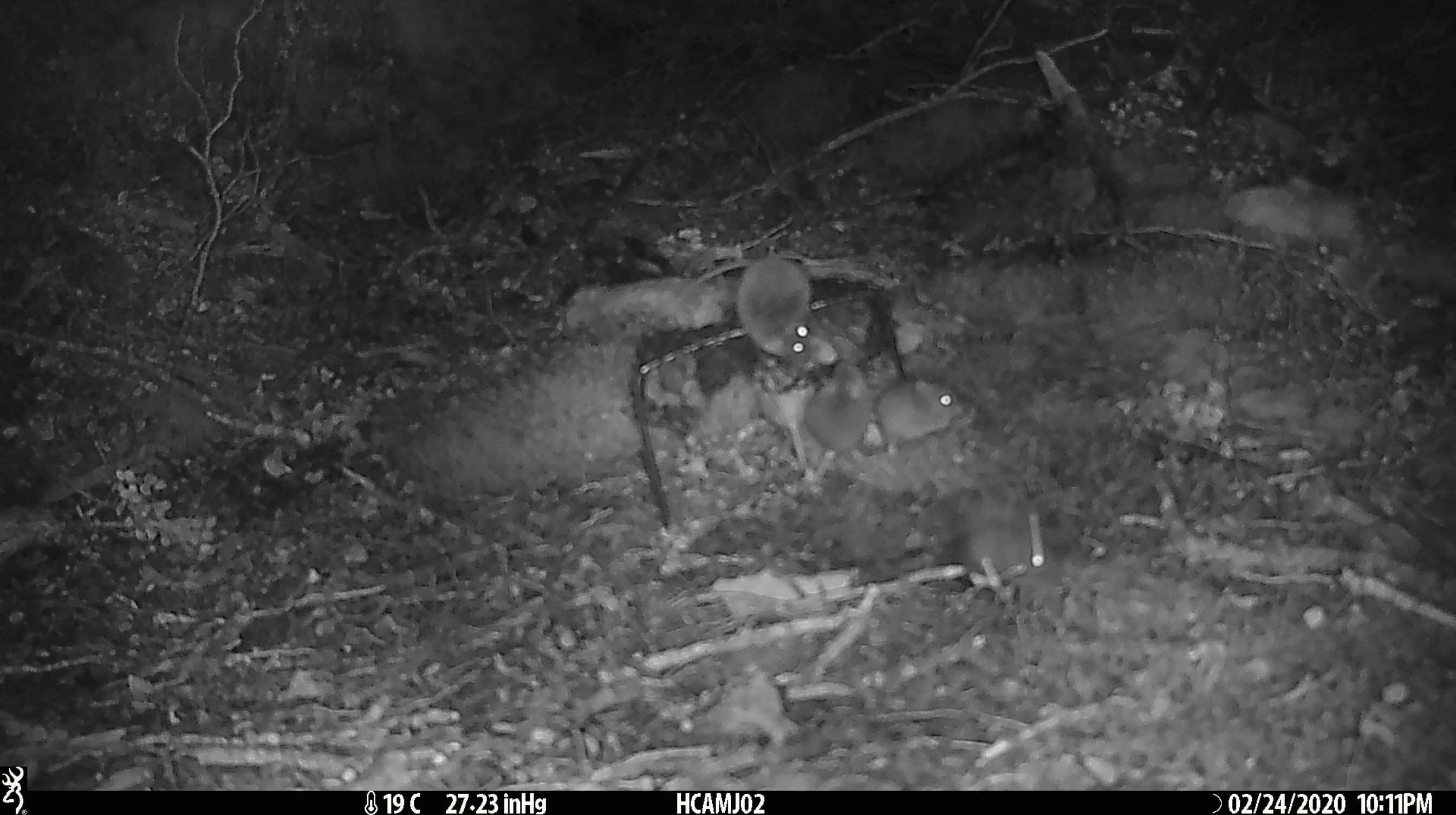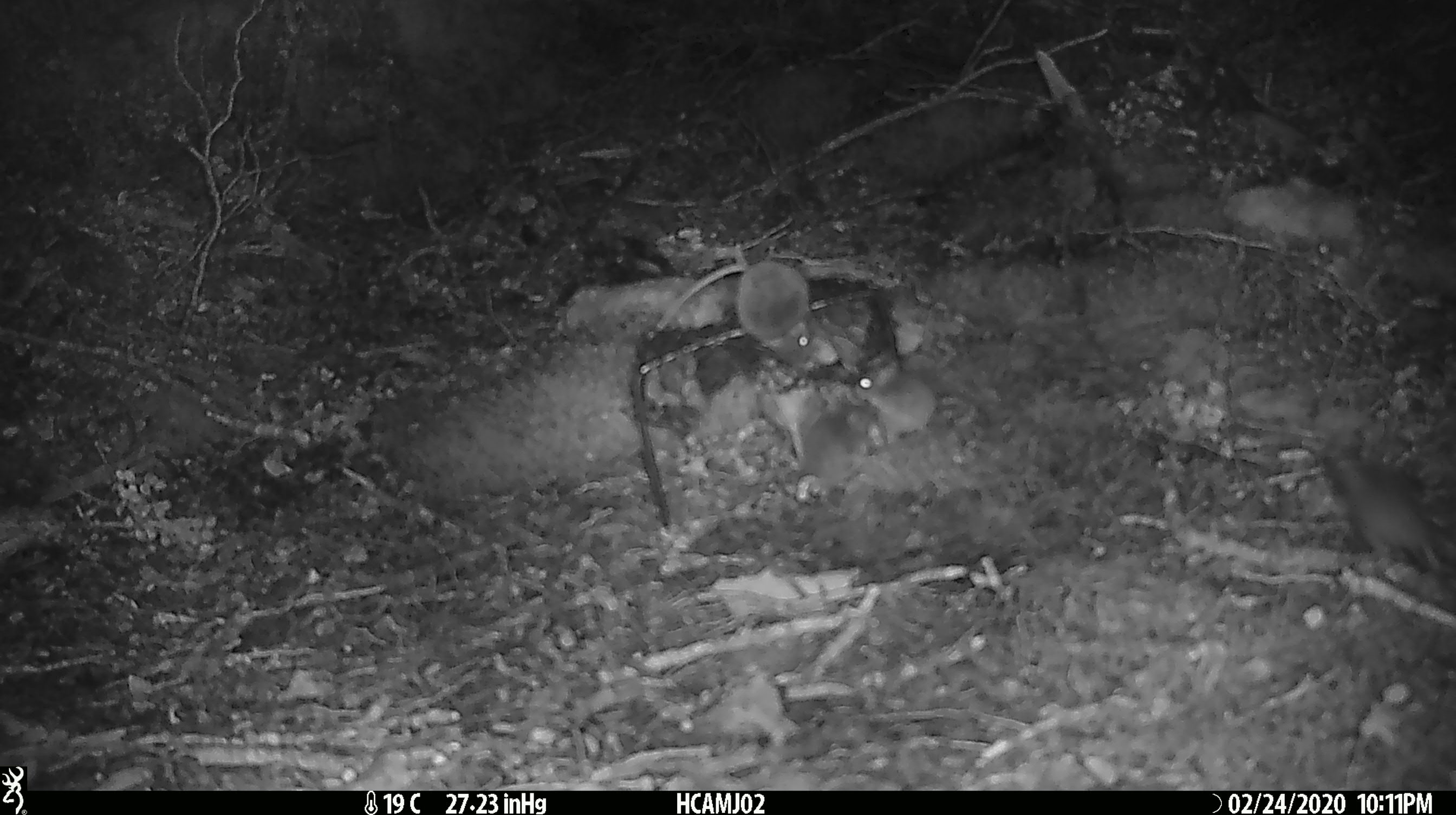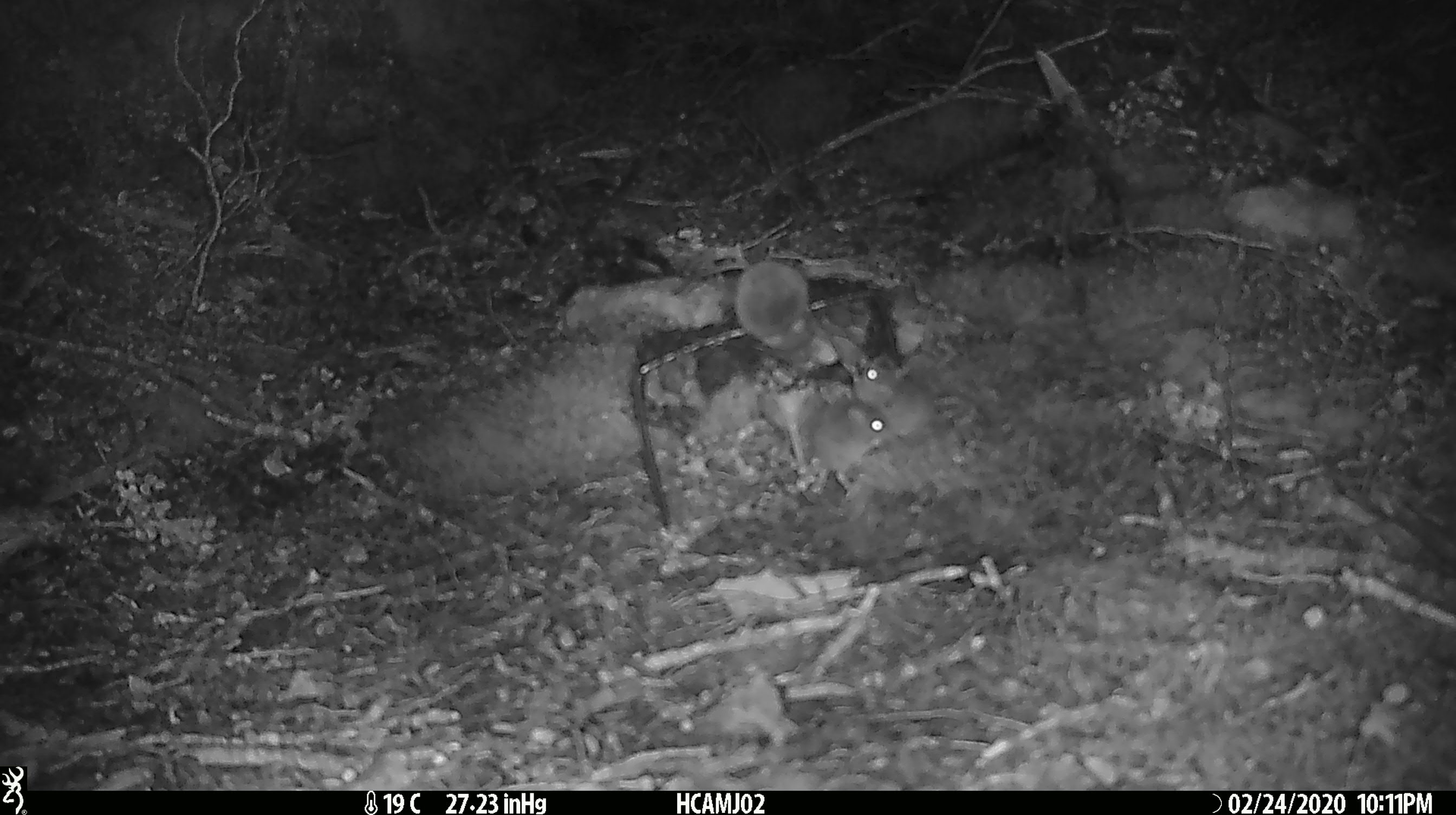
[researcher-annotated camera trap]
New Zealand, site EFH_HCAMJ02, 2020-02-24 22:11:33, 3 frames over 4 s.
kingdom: Animalia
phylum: Chordata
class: Mammalia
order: Rodentia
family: Muridae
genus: Mus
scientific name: Mus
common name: mouse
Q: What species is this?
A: Mouse (Mus).